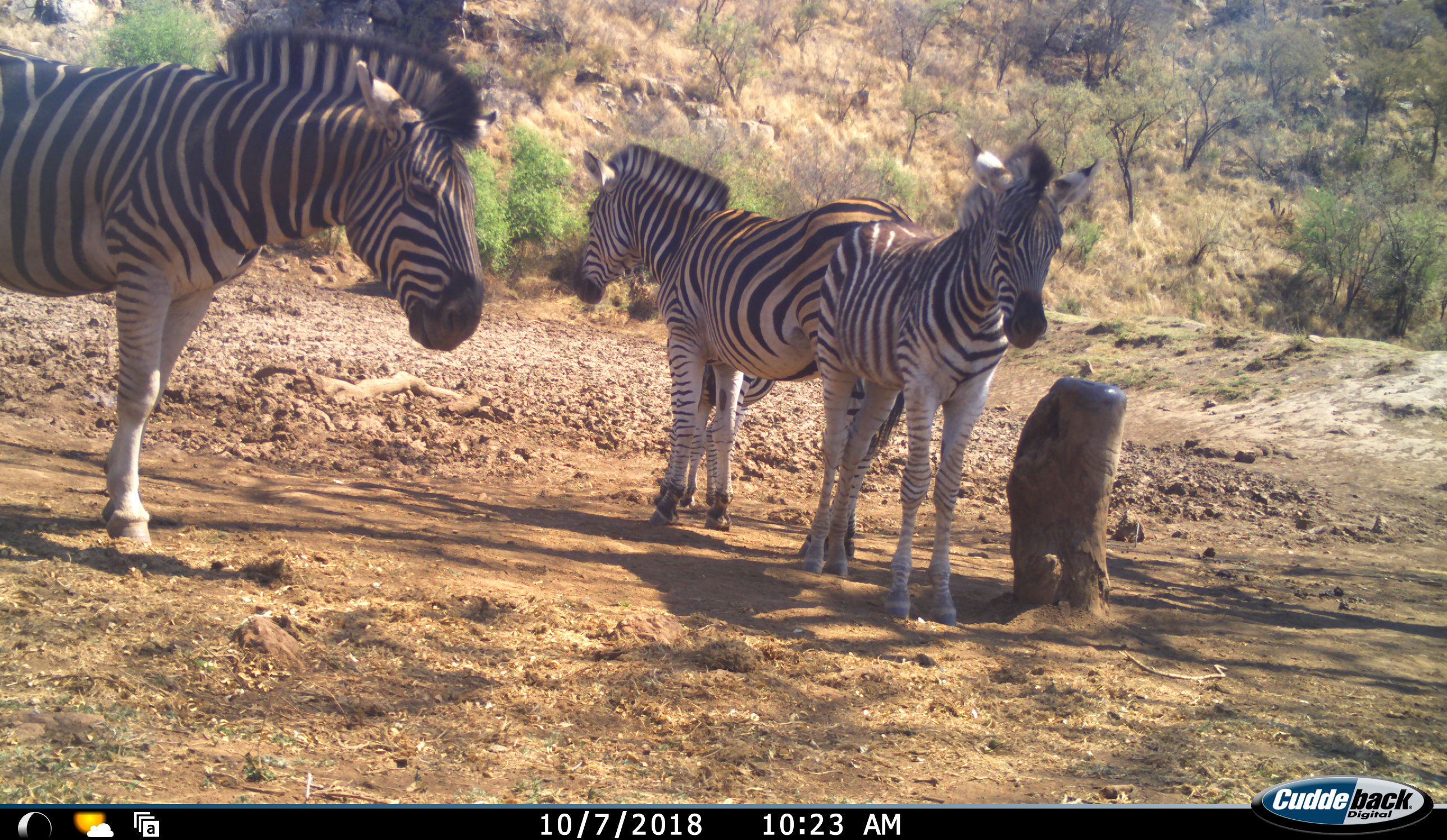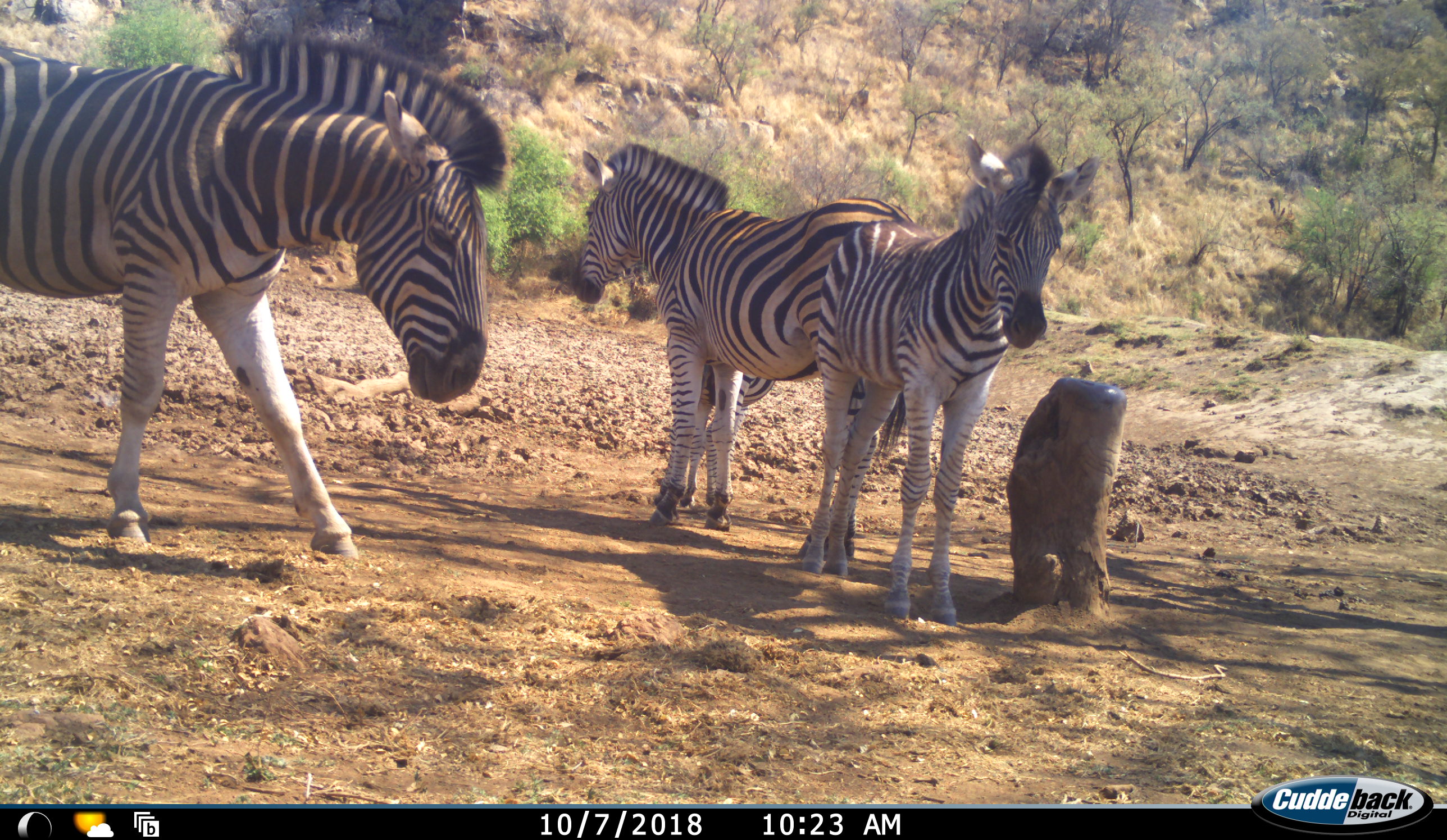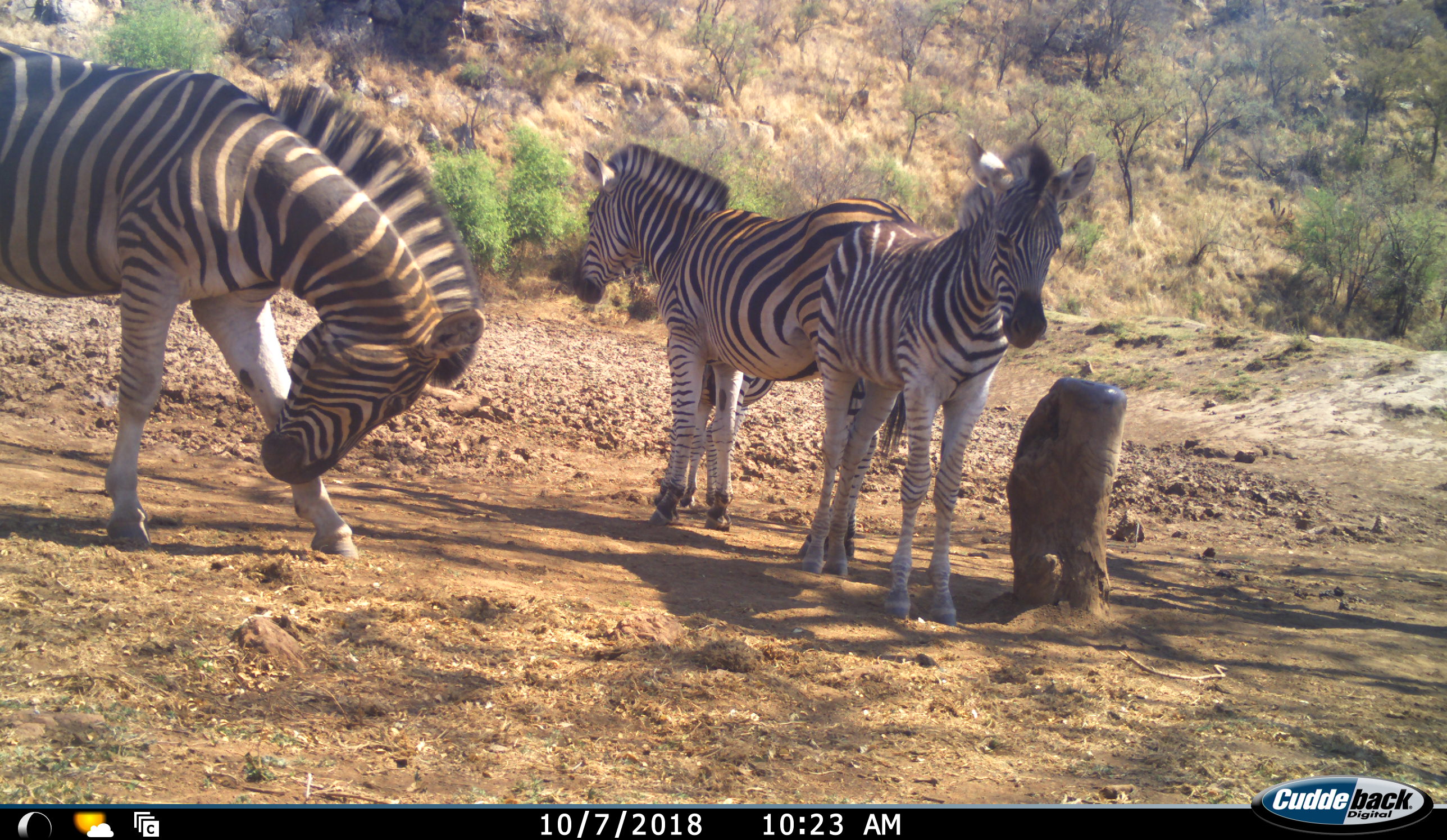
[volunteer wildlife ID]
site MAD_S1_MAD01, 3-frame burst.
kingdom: Animalia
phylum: Chordata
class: Mammalia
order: Perissodactyla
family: Equidae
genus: Equus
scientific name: Equus quagga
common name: plains zebra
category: zebraplains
Zebraplains (plains zebra) (Equus quagga), count 4. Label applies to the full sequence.